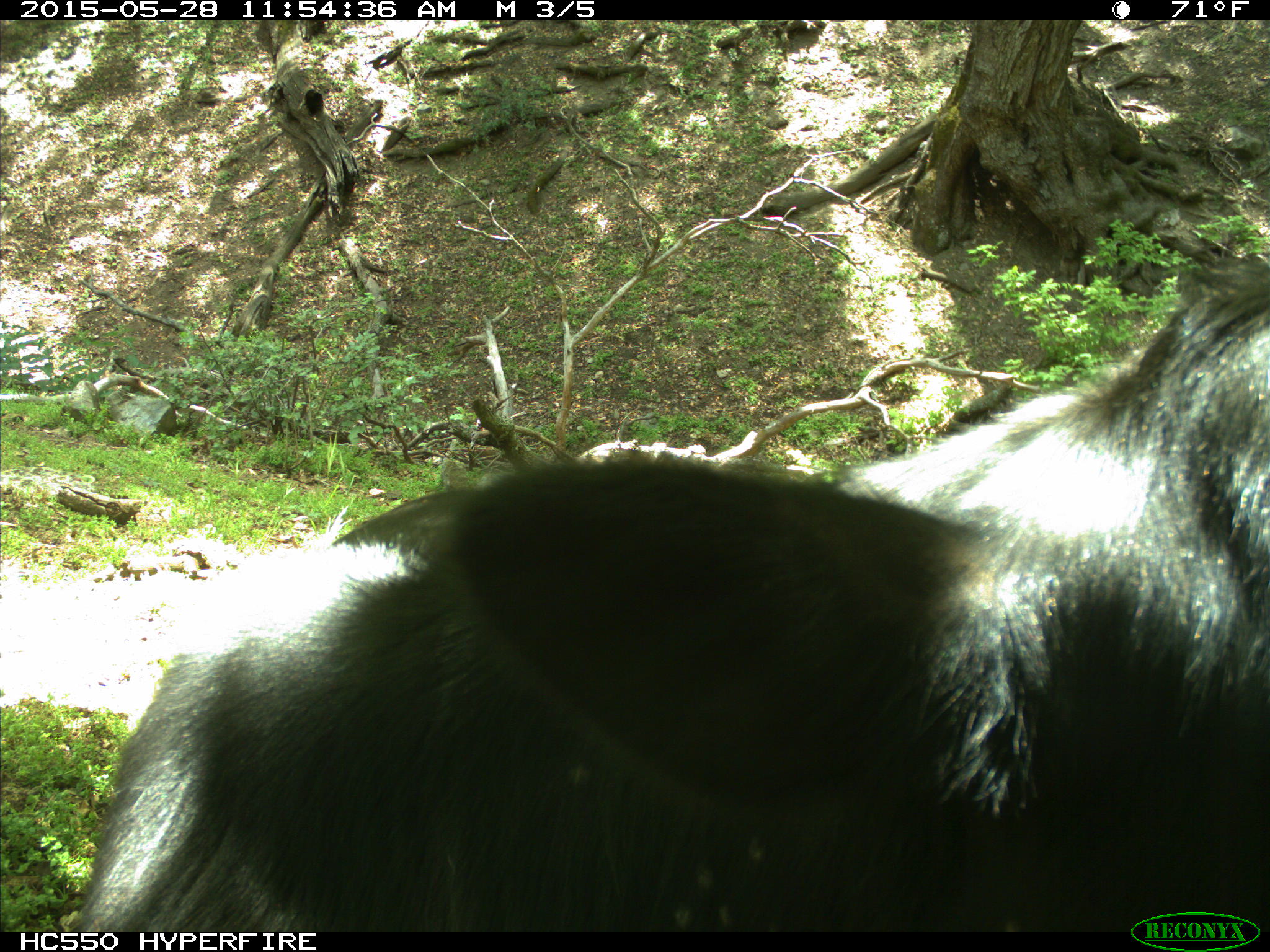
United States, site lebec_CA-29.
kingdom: Animalia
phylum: Chordata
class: Mammalia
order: Artiodactyla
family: Bovidae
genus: Bos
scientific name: Bos taurus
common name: domestic cow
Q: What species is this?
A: Bos taurus (domestic cow).